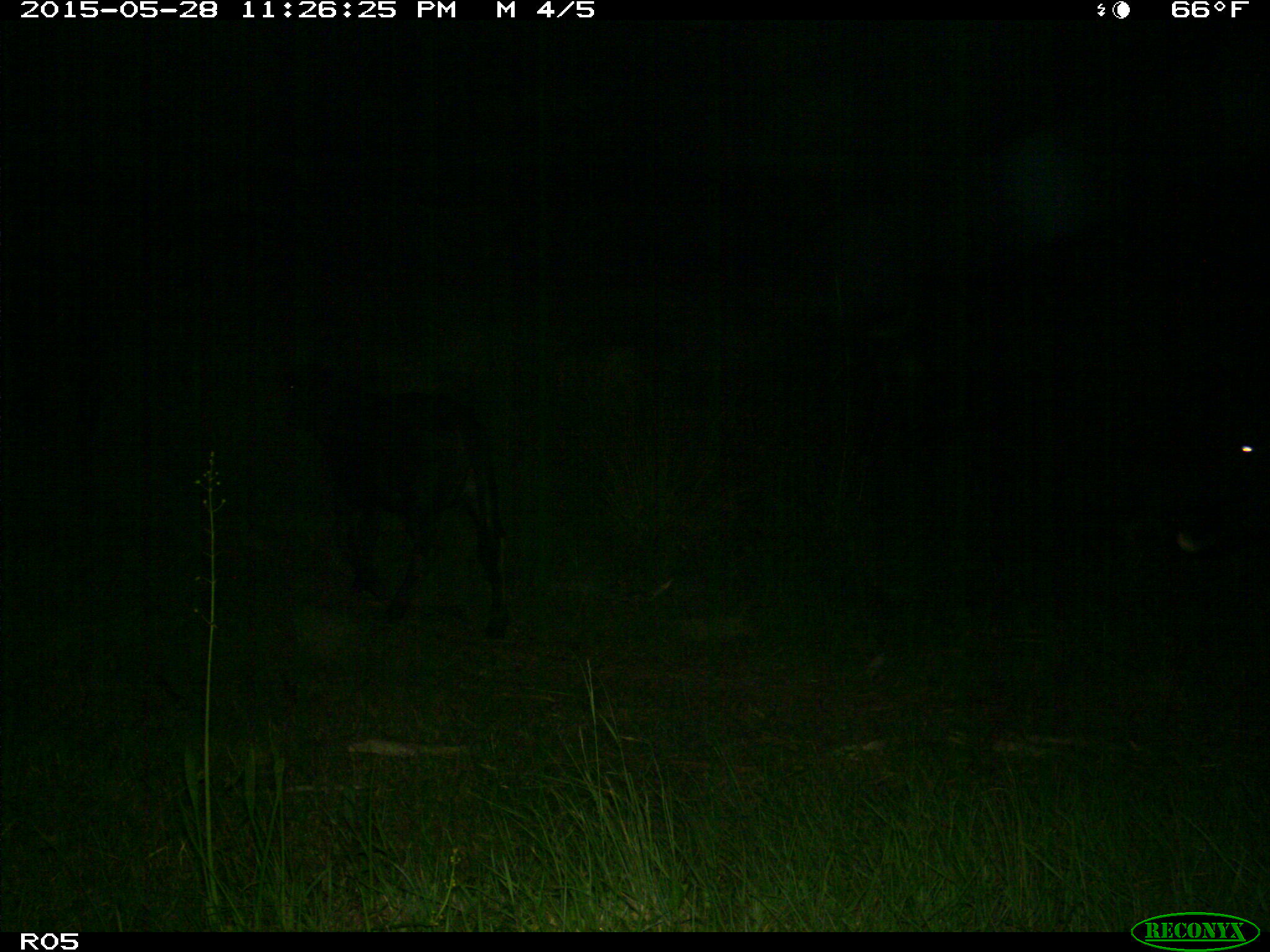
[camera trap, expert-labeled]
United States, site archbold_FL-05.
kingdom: Animalia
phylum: Chordata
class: Mammalia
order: Artiodactyla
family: Bovidae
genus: Bos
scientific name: Bos taurus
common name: domestic cow